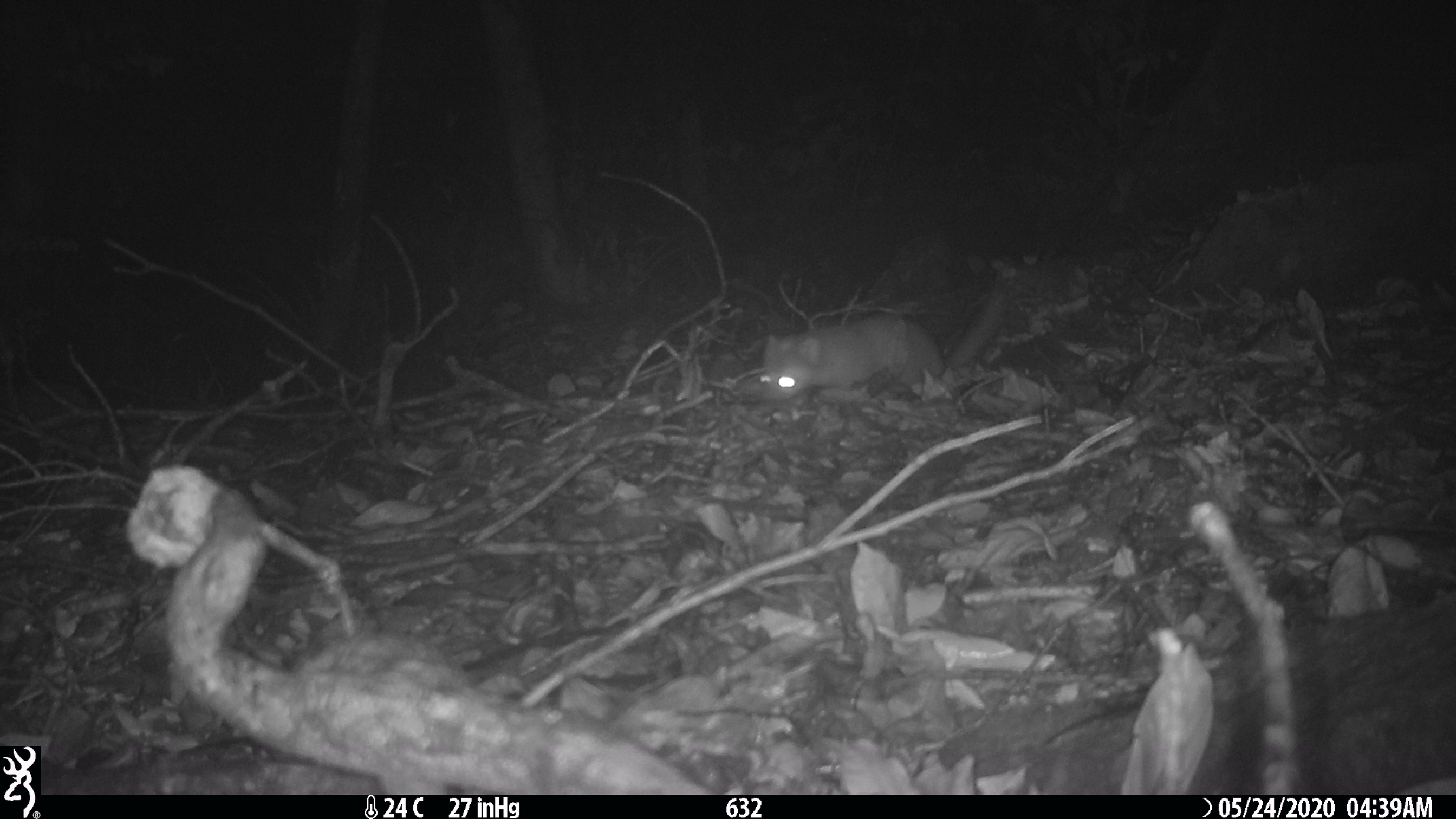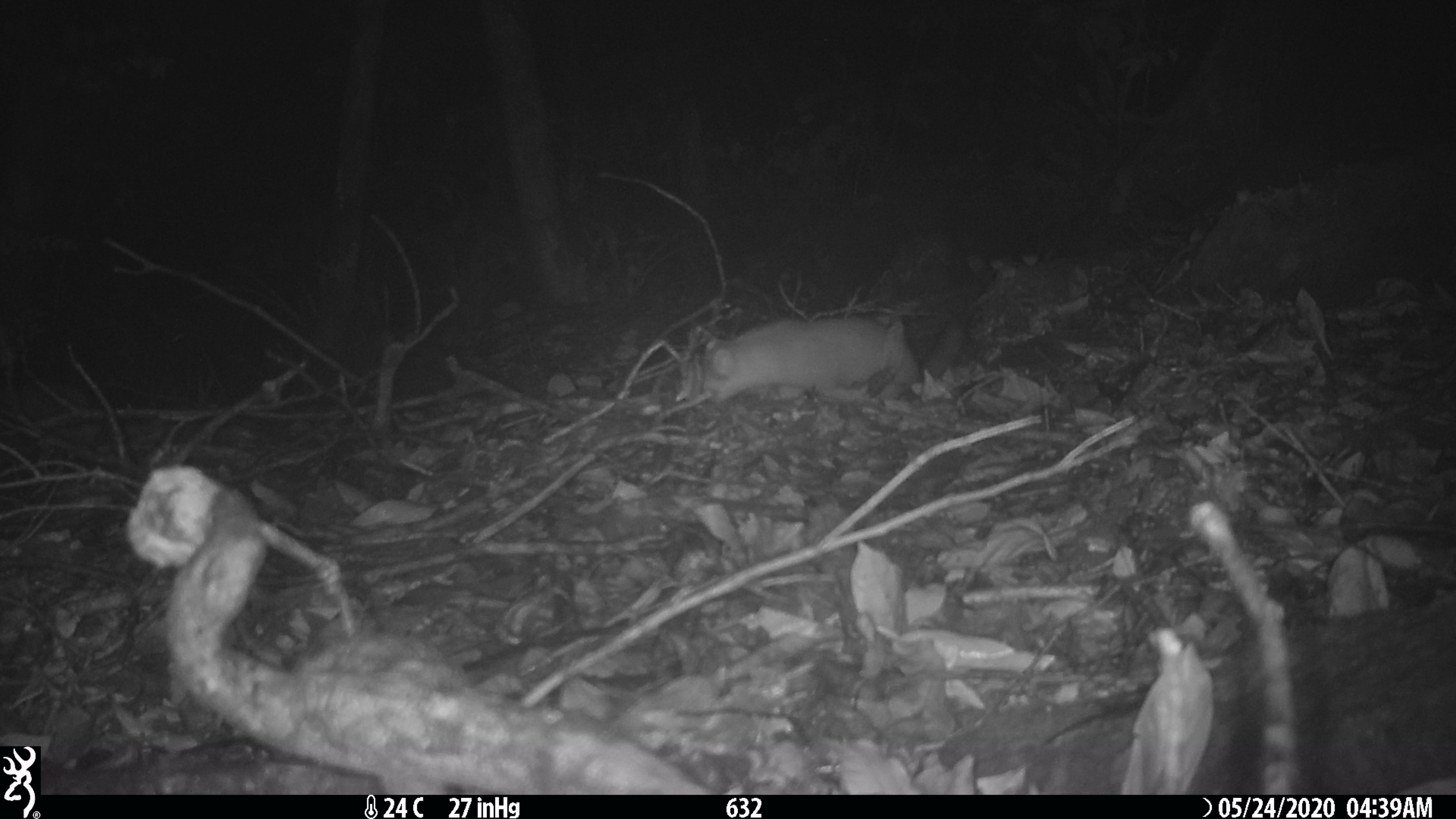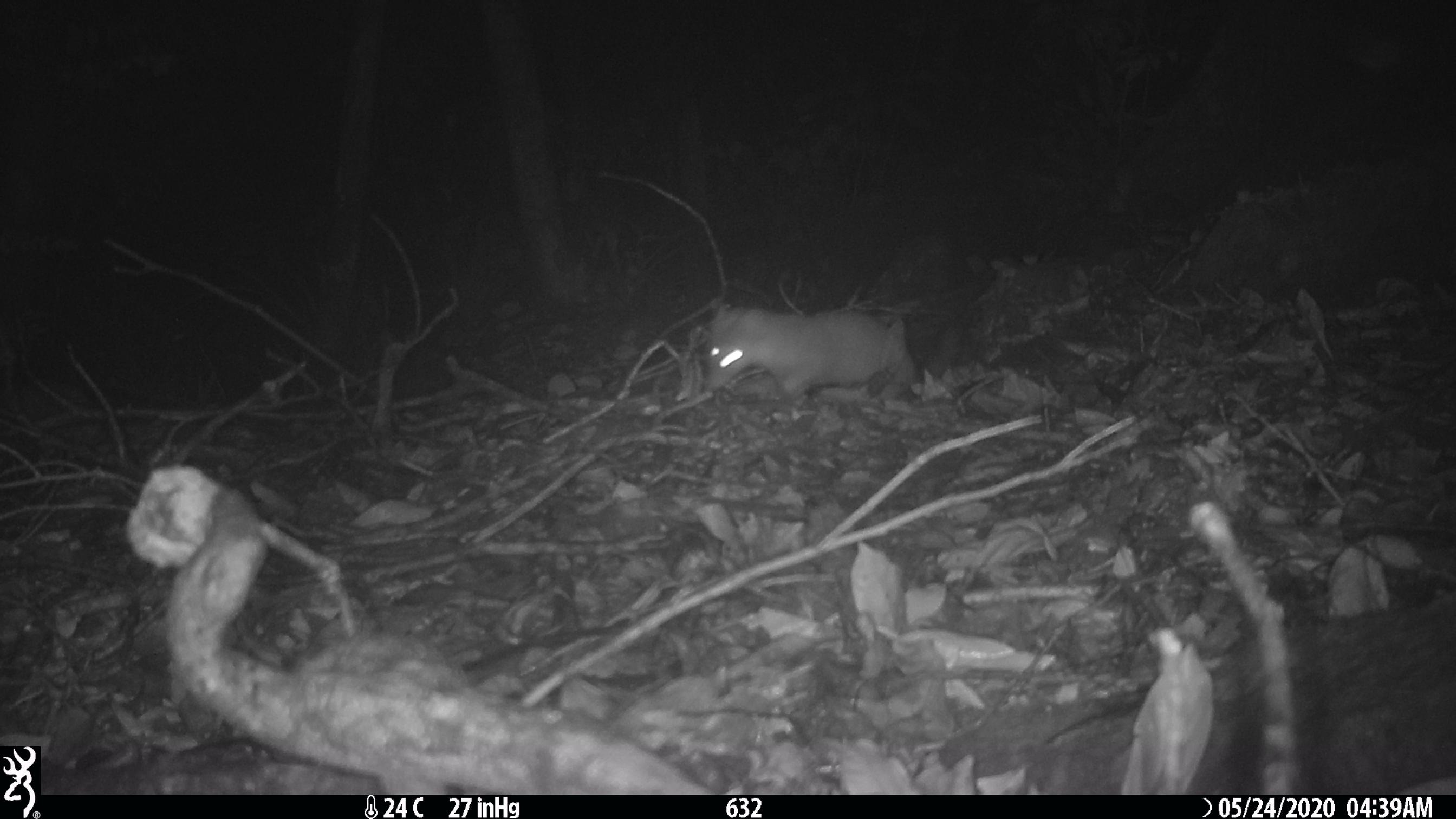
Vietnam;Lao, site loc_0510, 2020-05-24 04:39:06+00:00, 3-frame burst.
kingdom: Animalia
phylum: Chordata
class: Mammalia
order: Carnivora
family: Mustelidae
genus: Melogale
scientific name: Melogale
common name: ferret badger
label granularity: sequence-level